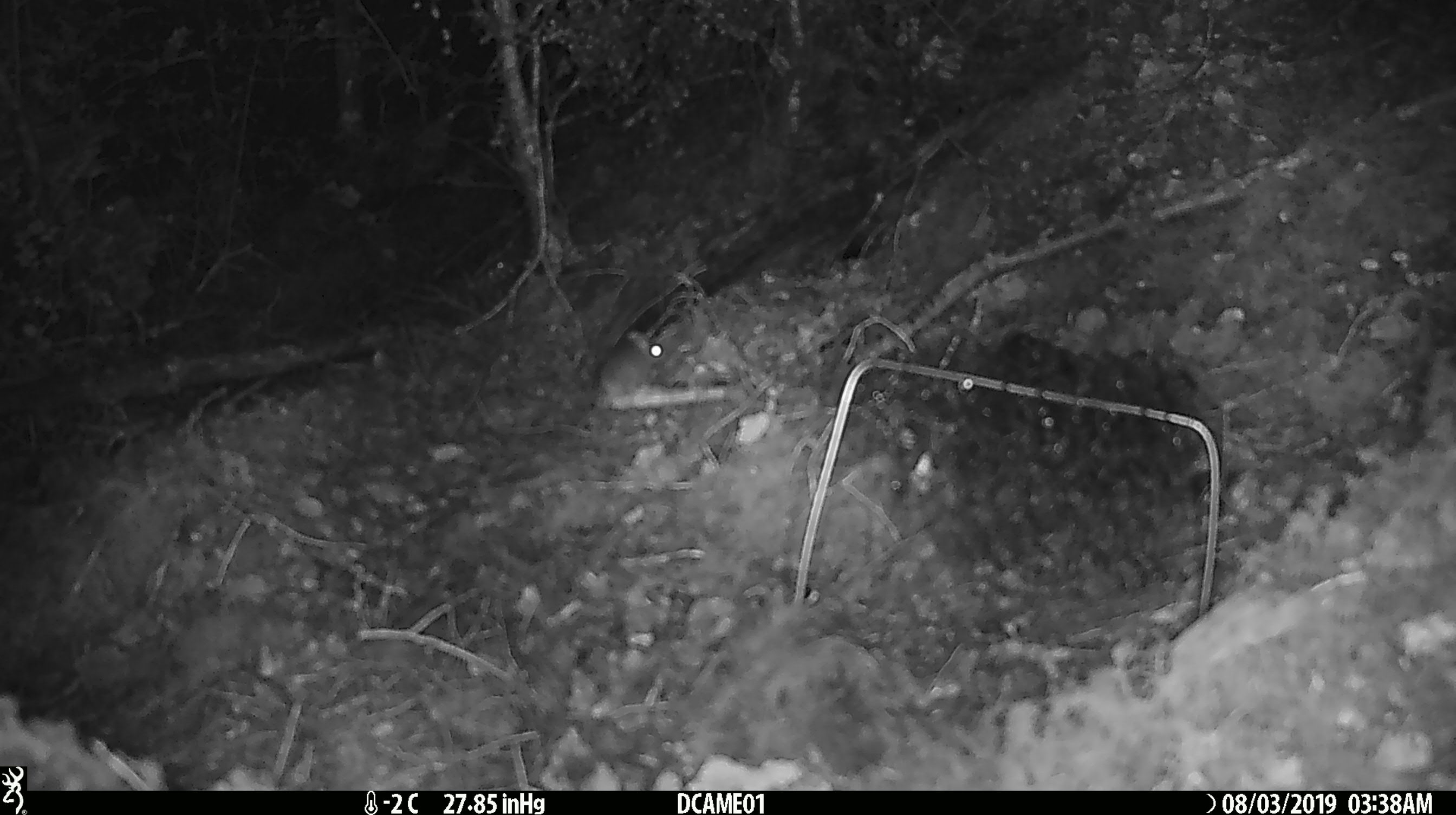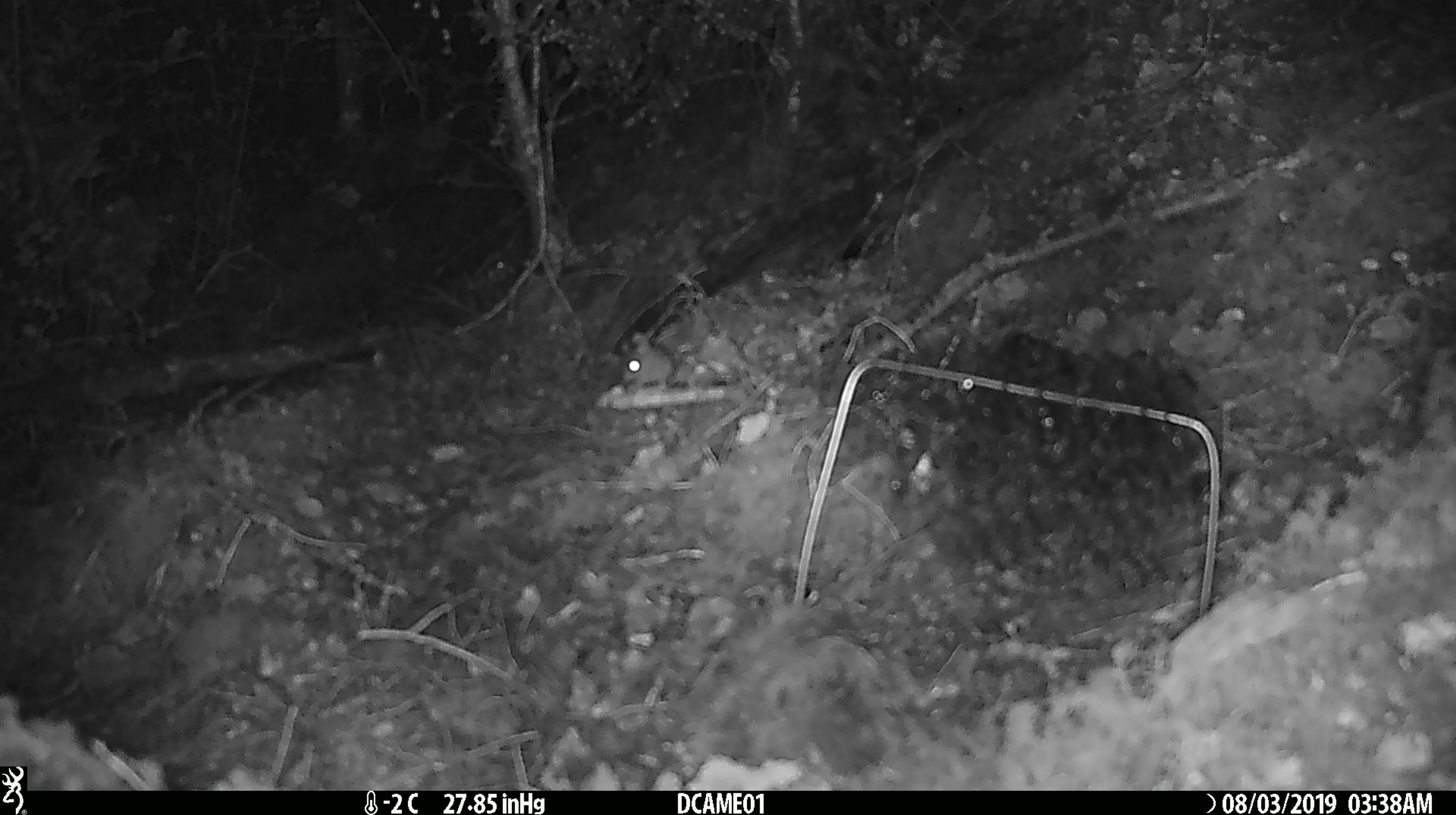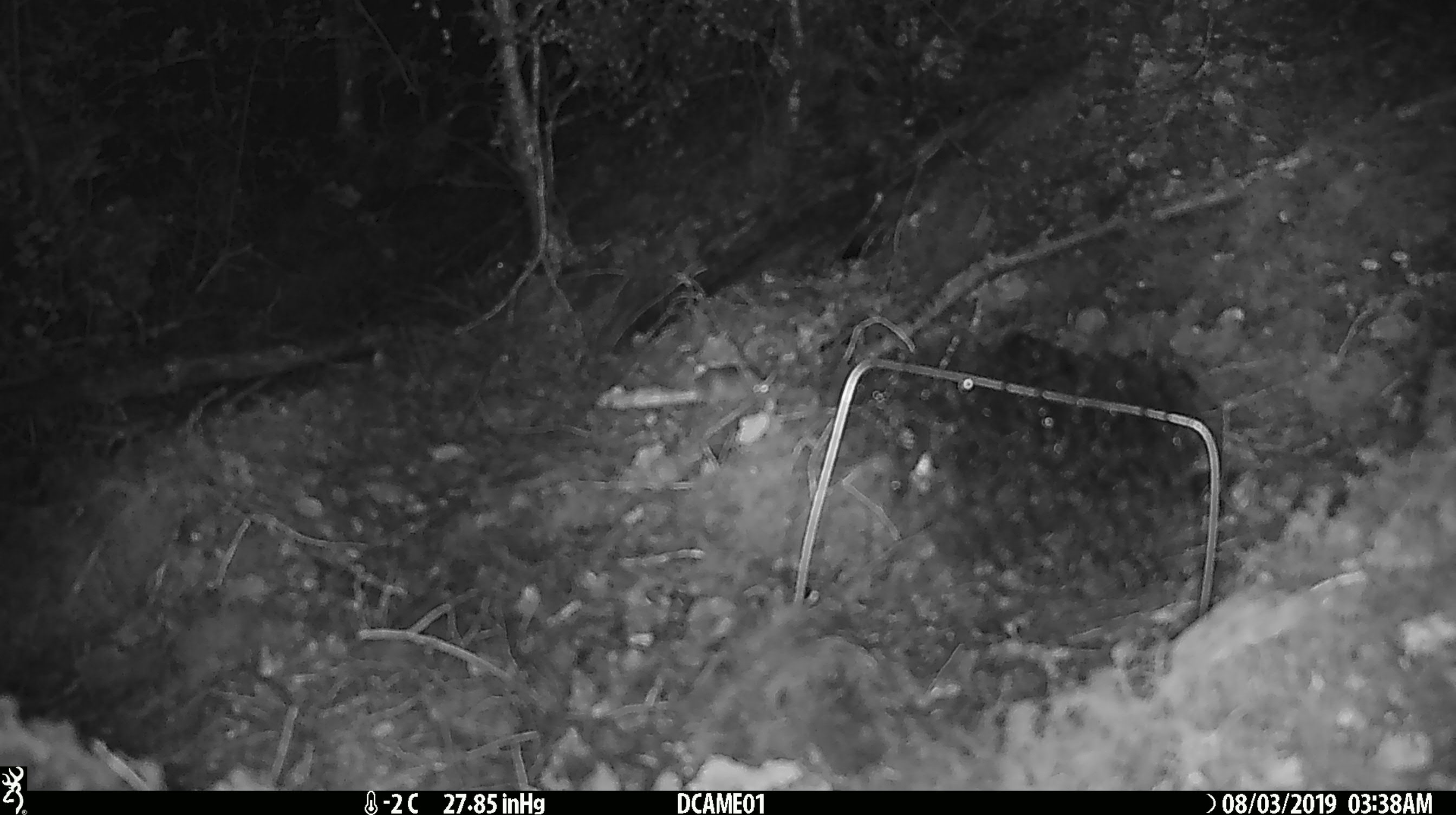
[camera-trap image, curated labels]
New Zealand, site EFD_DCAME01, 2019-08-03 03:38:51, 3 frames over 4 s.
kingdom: Animalia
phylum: Chordata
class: Mammalia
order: Rodentia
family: Muridae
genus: Mus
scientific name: Mus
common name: mouse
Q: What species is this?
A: Mouse (Mus).